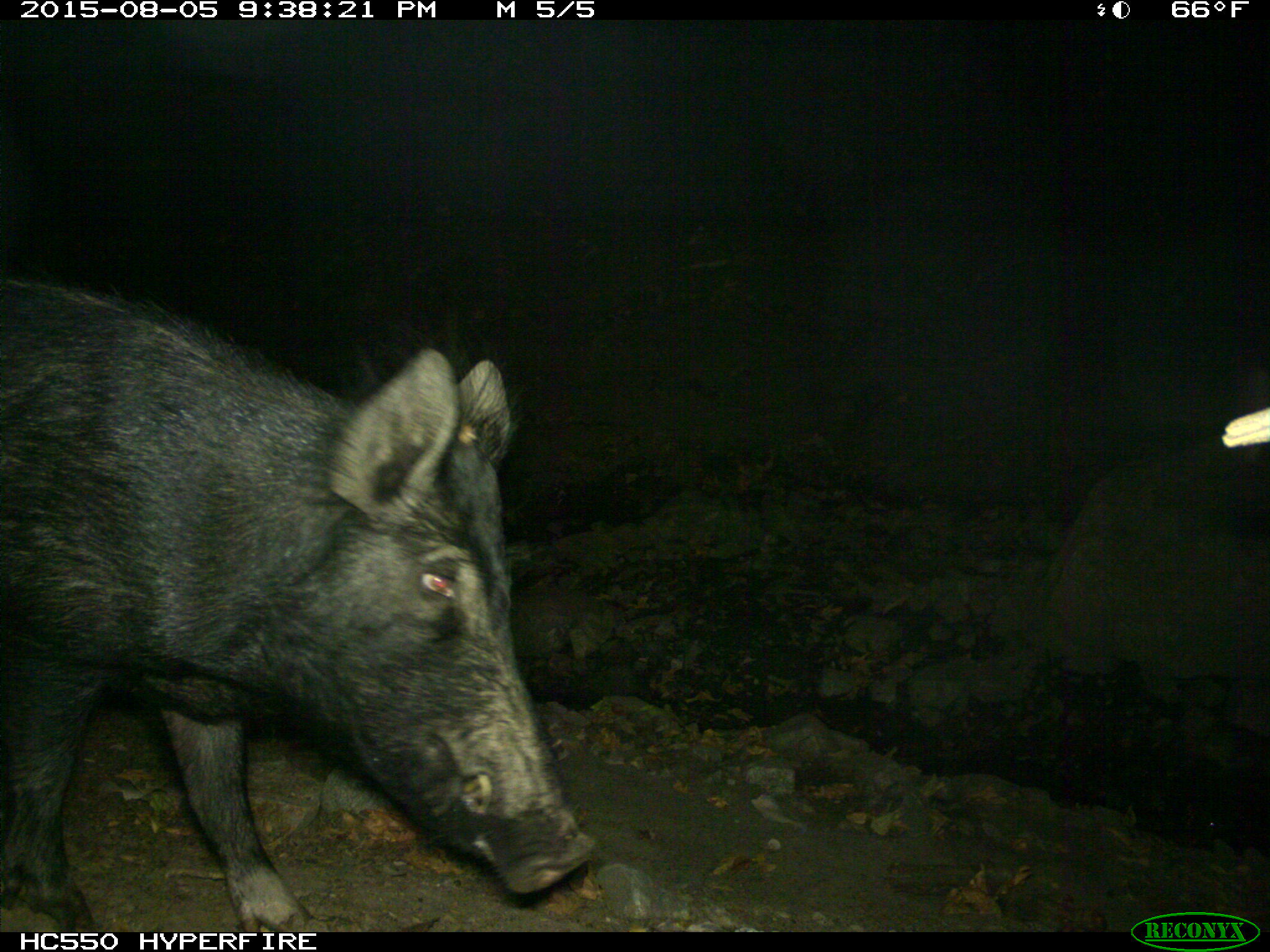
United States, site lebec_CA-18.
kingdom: Animalia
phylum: Chordata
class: Mammalia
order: Artiodactyla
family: Suidae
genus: Sus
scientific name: Sus scrofa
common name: wild boar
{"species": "Sus scrofa (wild boar)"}